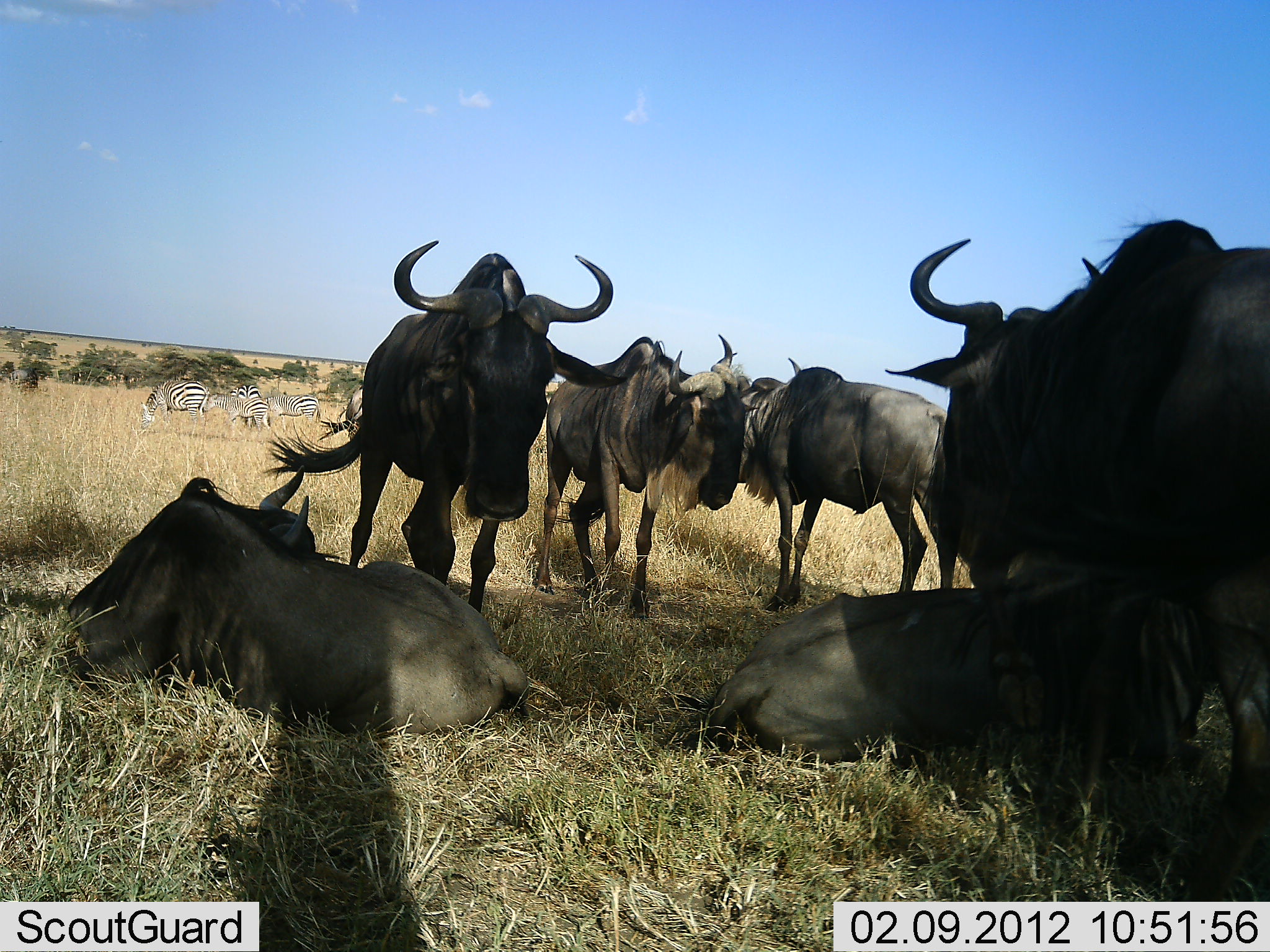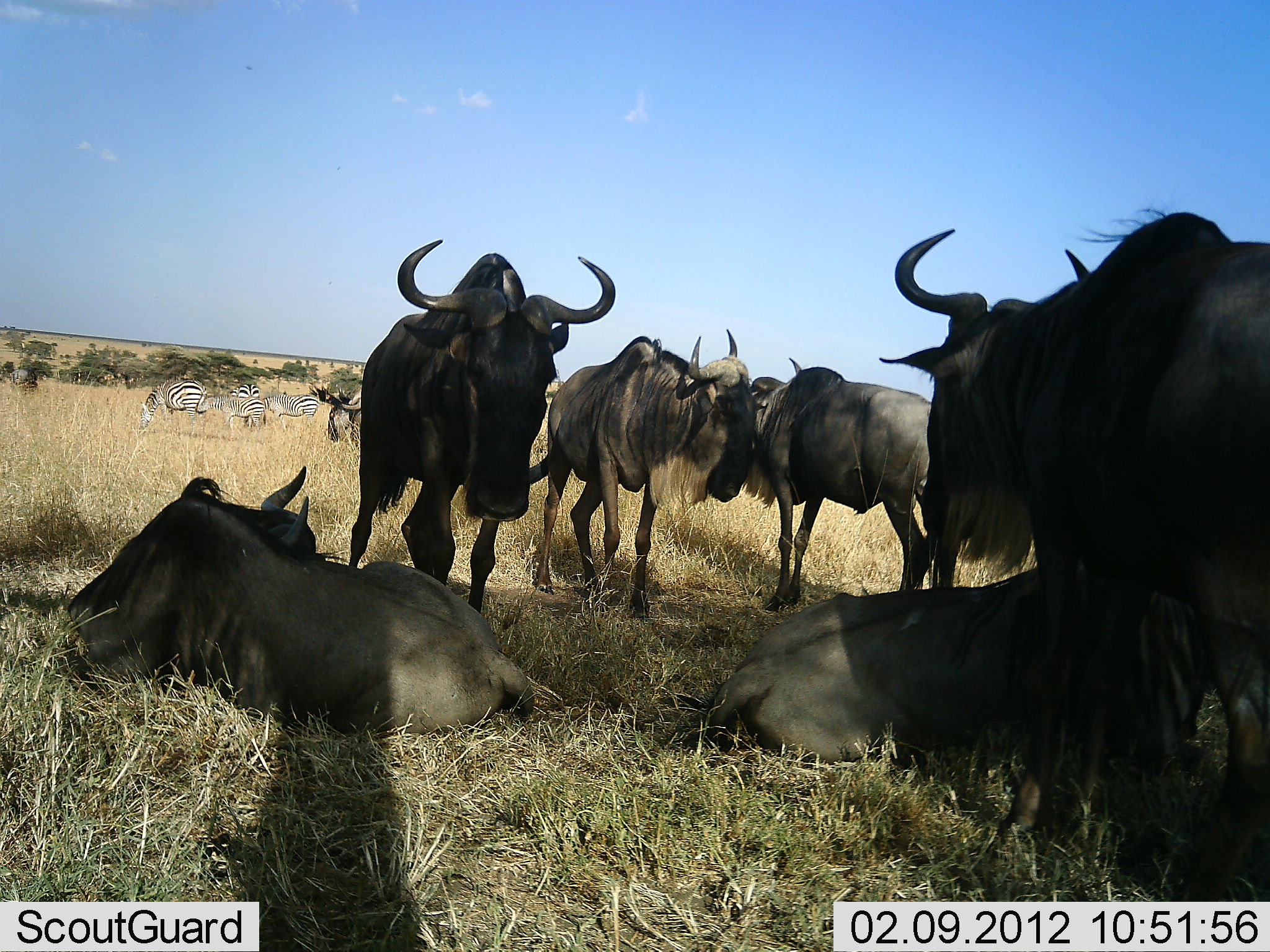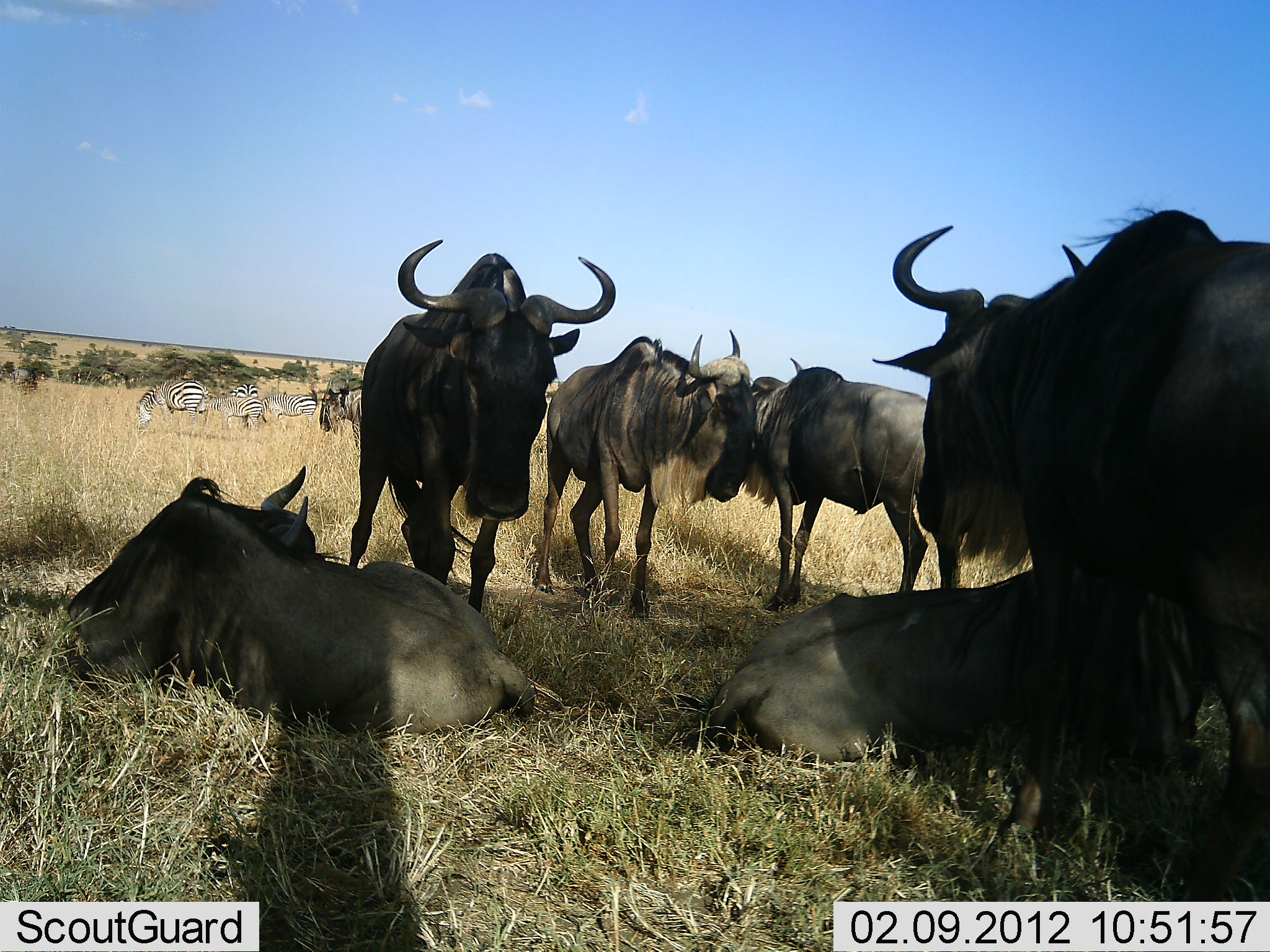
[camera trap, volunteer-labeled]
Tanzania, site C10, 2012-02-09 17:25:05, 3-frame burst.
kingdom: Animalia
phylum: Chordata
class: Mammalia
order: Artiodactyla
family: Bovidae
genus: Connochaetes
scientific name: Connochaetes taurinus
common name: blue wildebeest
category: wildebeest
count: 6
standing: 67%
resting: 94%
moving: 6%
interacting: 6%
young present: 0%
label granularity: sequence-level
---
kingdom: Animalia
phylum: Chordata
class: Mammalia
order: Perissodactyla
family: Equidae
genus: Equus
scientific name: Equus quagga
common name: plains zebra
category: zebra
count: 4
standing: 47%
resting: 0%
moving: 12%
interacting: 0%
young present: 12%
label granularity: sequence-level